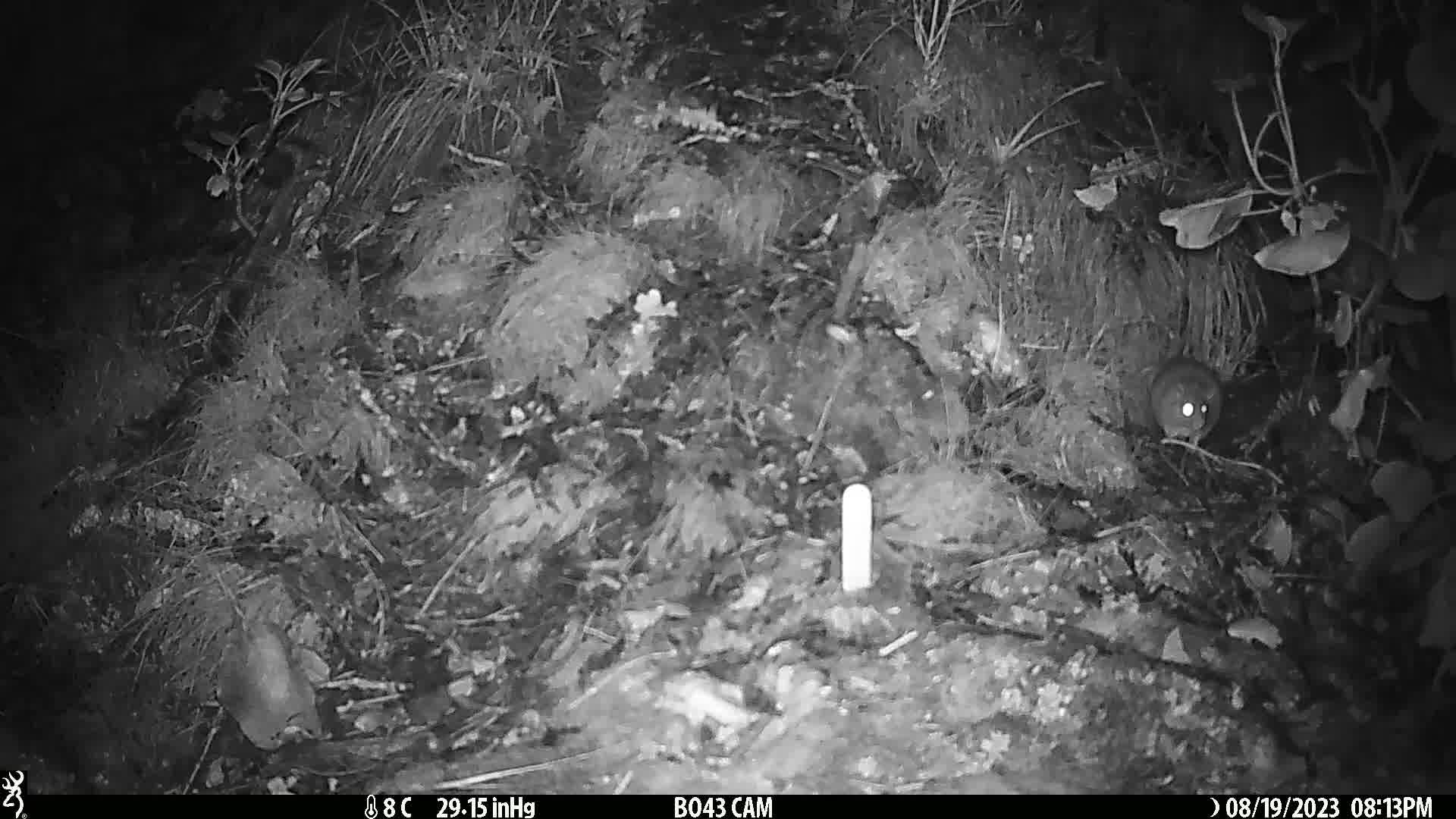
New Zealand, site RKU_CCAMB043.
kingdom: Animalia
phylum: Chordata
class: Mammalia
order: Rodentia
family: Muridae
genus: Rattus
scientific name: Rattus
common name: rat